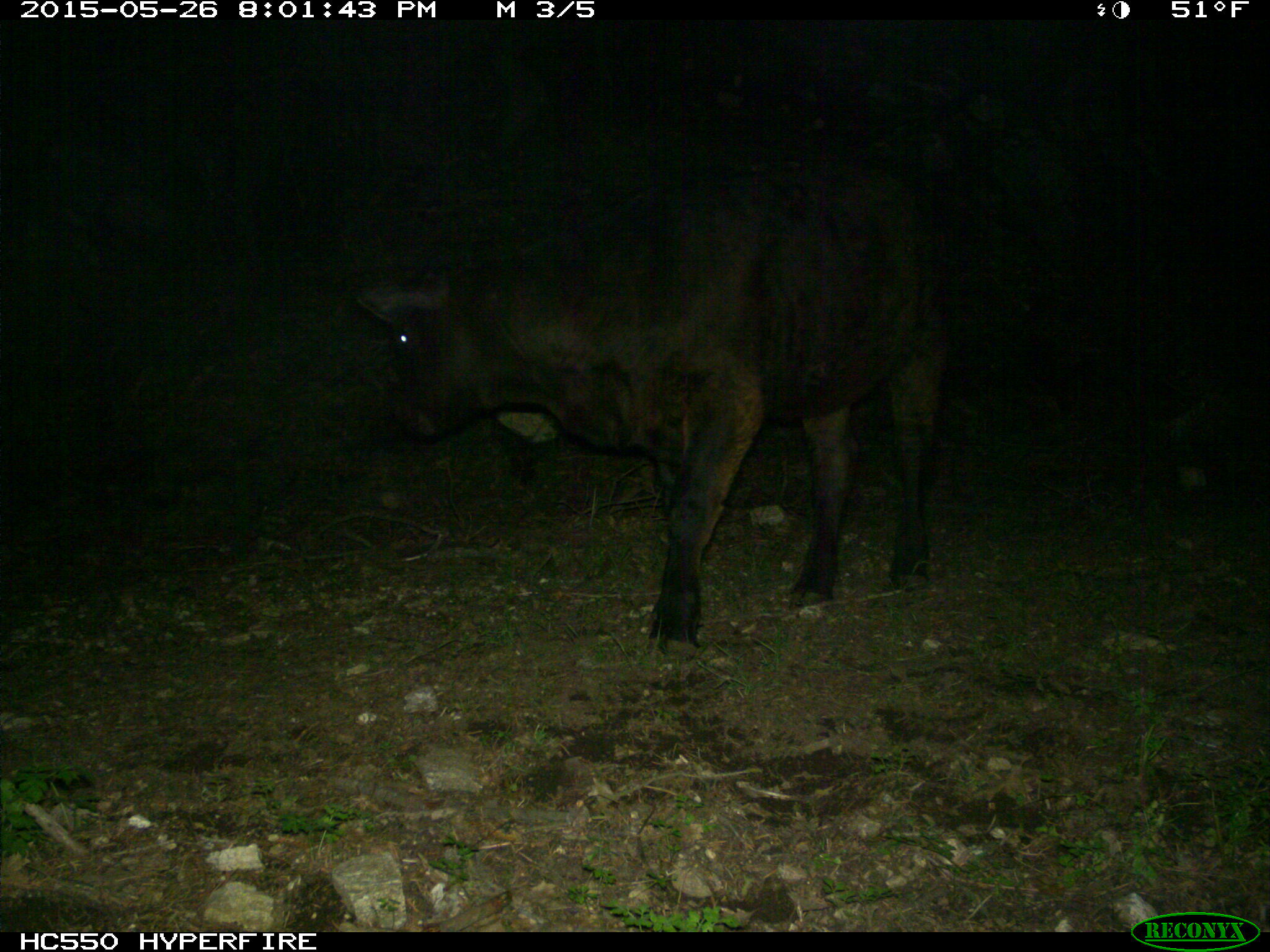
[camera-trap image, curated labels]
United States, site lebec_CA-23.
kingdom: Animalia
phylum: Chordata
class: Mammalia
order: Artiodactyla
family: Bovidae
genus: Bos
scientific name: Bos taurus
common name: domestic cow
Bos taurus (domestic cow).